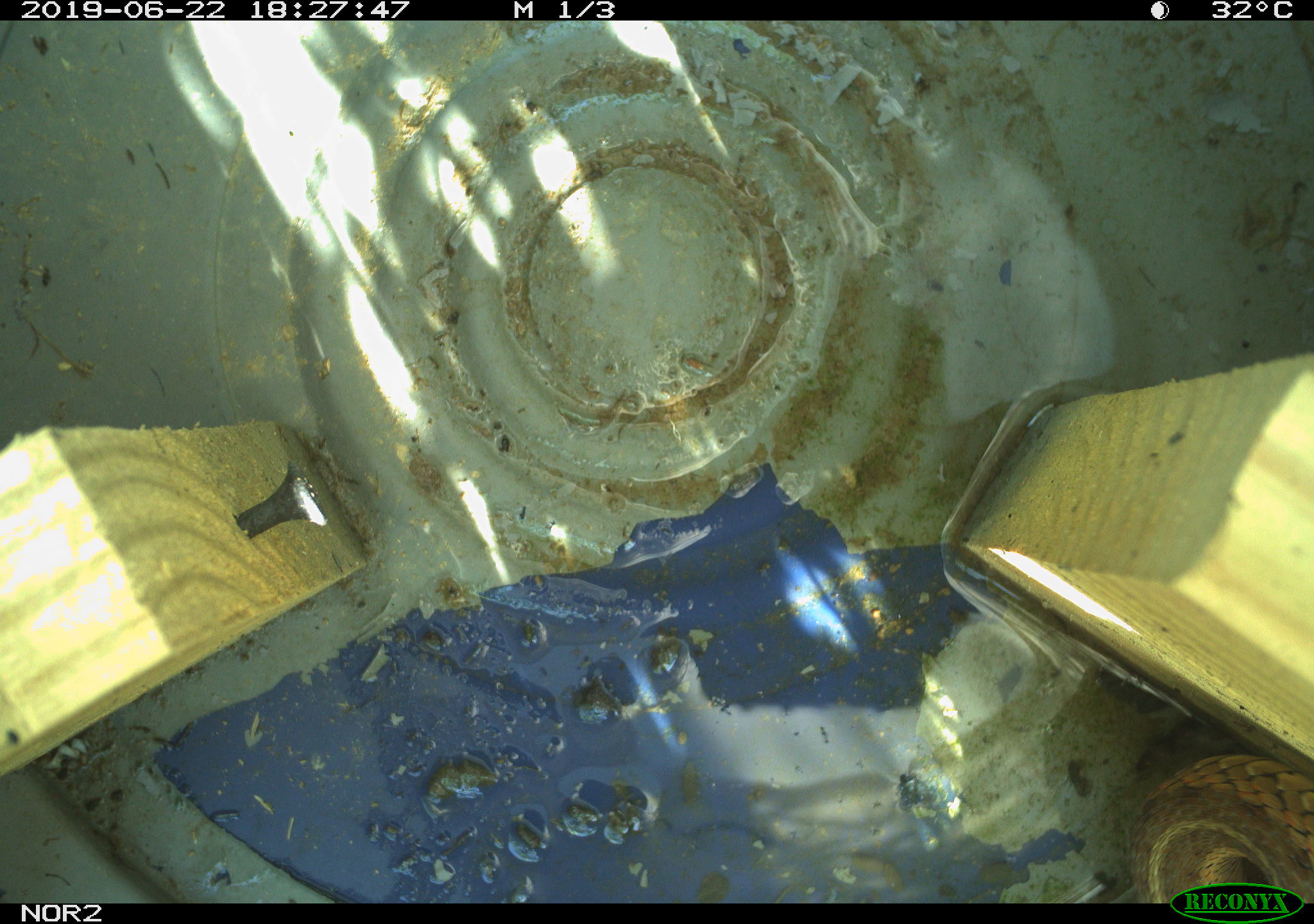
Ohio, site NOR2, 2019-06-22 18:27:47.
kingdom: Animalia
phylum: Chordata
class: Reptilia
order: Squamata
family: Colubridae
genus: Thamnophis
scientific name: Thamnophis sirtalis sirtalis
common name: eastern gartersnake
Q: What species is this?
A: Eastern gartersnake (Thamnophis sirtalis sirtalis).